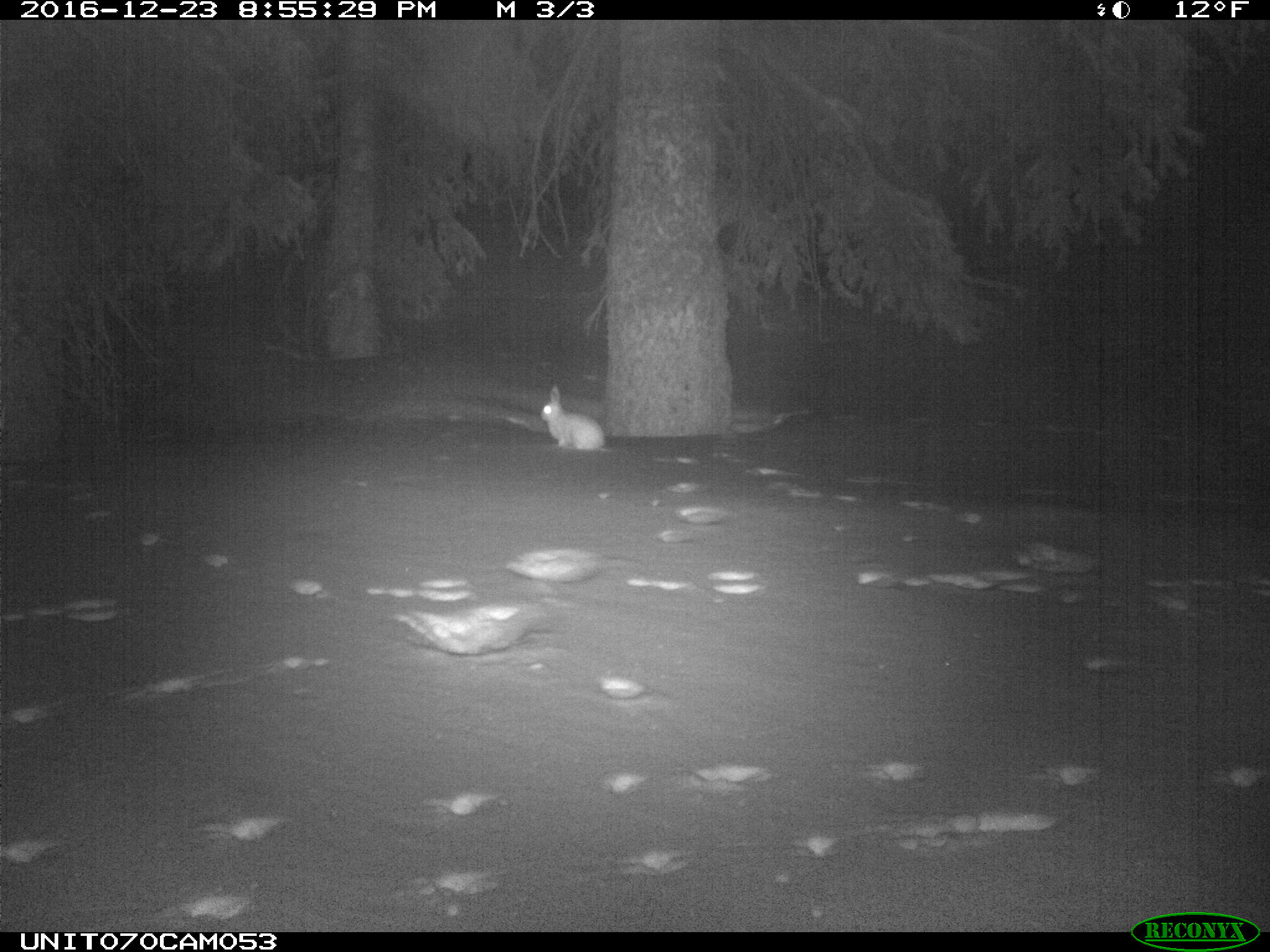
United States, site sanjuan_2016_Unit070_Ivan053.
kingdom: Animalia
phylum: Chordata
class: Mammalia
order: Lagomorpha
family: Leporidae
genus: Lepus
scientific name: Lepus americanus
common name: snowshoe hare